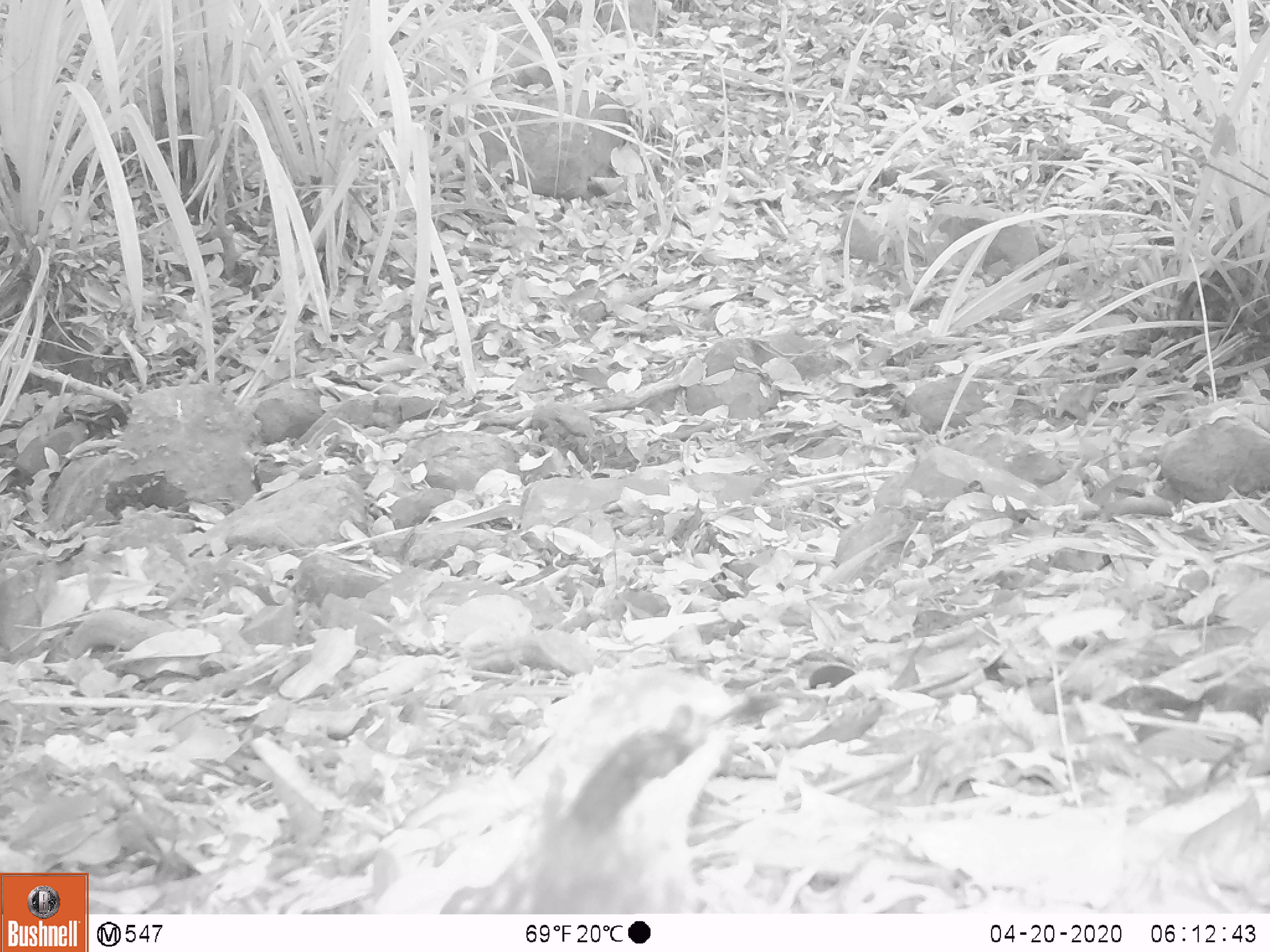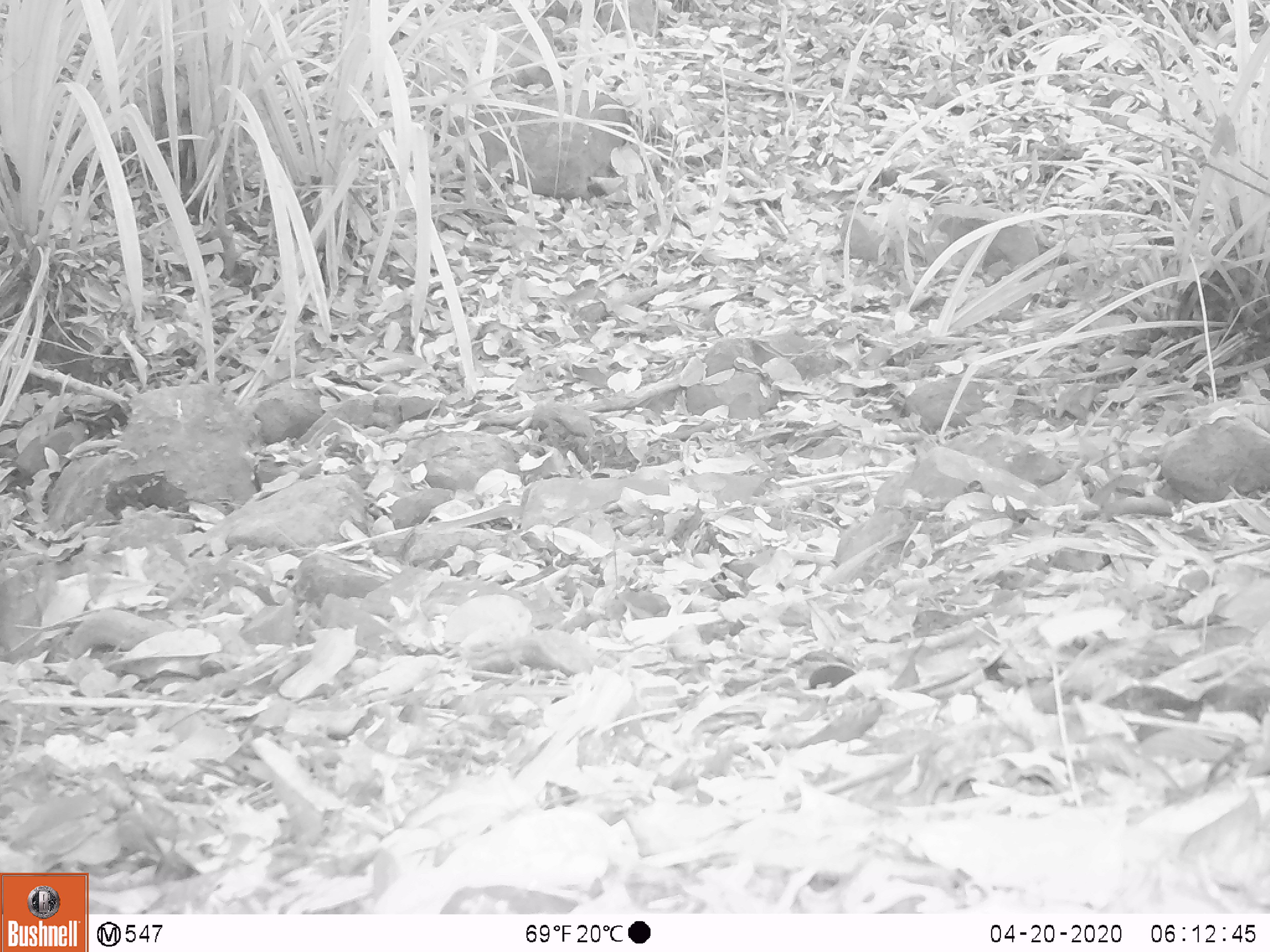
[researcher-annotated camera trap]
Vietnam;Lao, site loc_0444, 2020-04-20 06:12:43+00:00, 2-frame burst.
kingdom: Animalia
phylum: Chordata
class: Aves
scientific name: Aves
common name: bird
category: unidentified bird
Unidentified bird (bird) (Aves). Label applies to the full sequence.